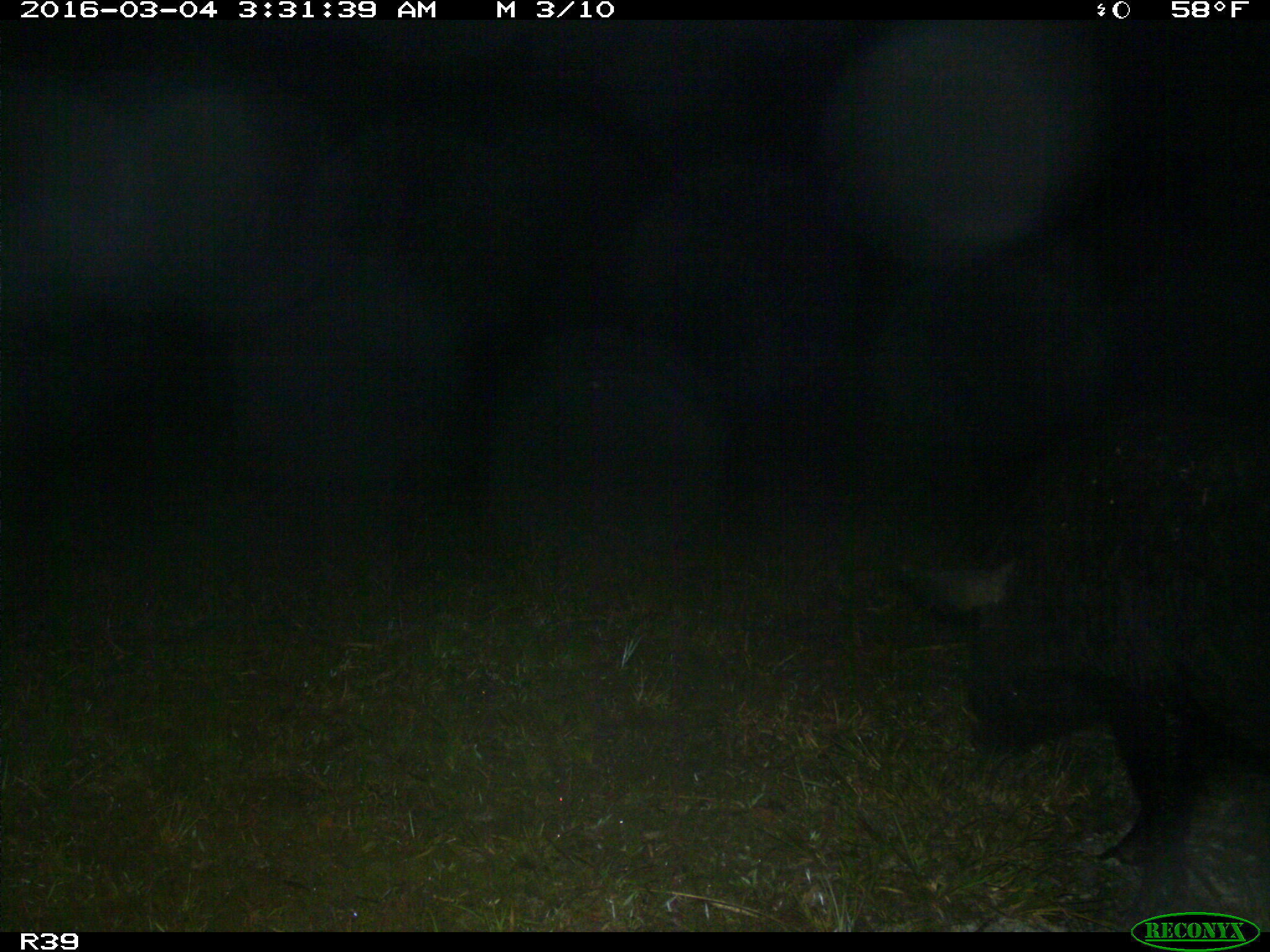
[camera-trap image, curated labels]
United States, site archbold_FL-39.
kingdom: Animalia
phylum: Chordata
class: Mammalia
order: Artiodactyla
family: Suidae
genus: Sus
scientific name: Sus scrofa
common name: wild boar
Sus scrofa (wild boar).